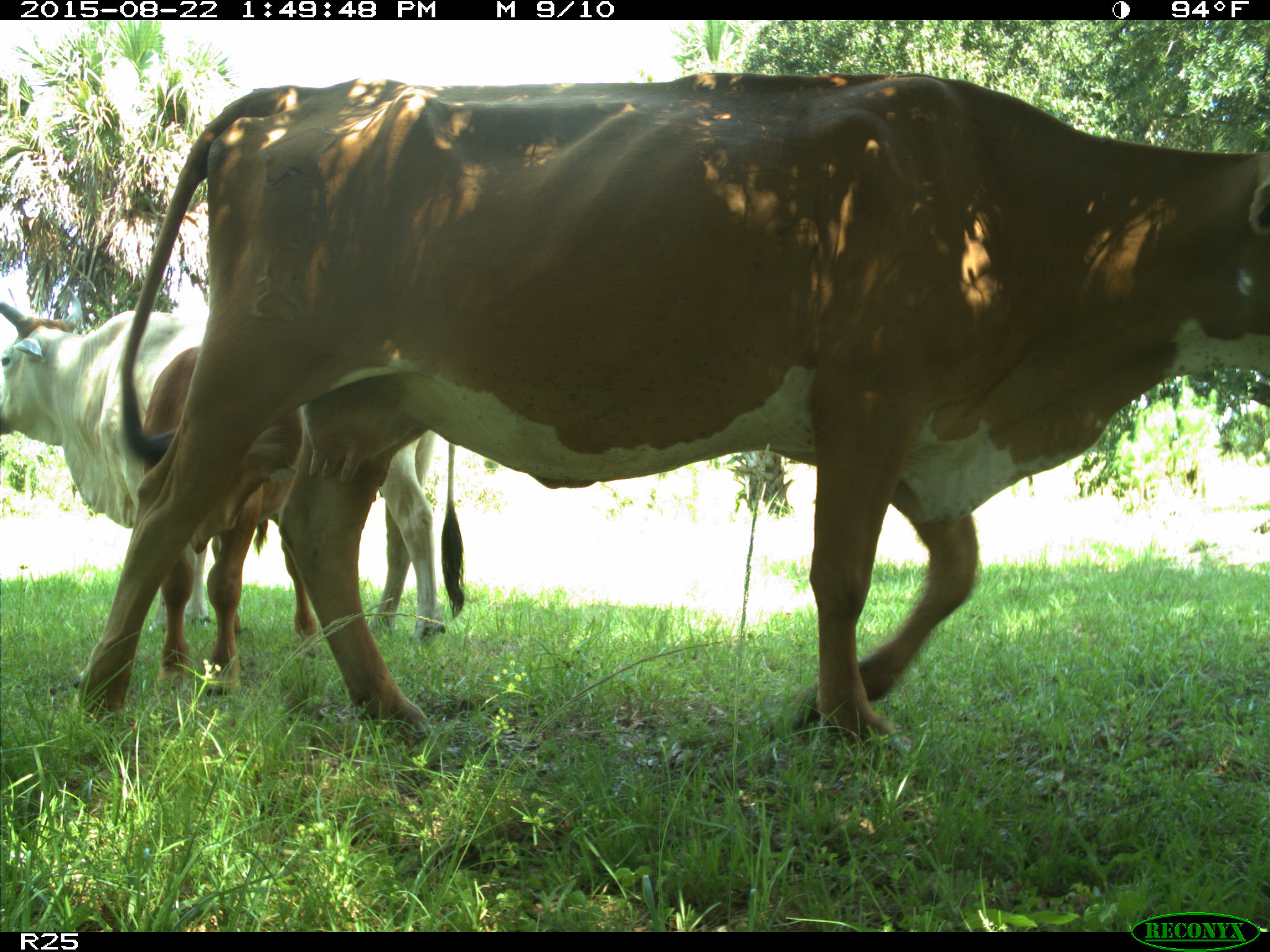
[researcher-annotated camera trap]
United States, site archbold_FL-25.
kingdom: Animalia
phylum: Chordata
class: Mammalia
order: Artiodactyla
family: Bovidae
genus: Bos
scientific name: Bos taurus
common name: domestic cow